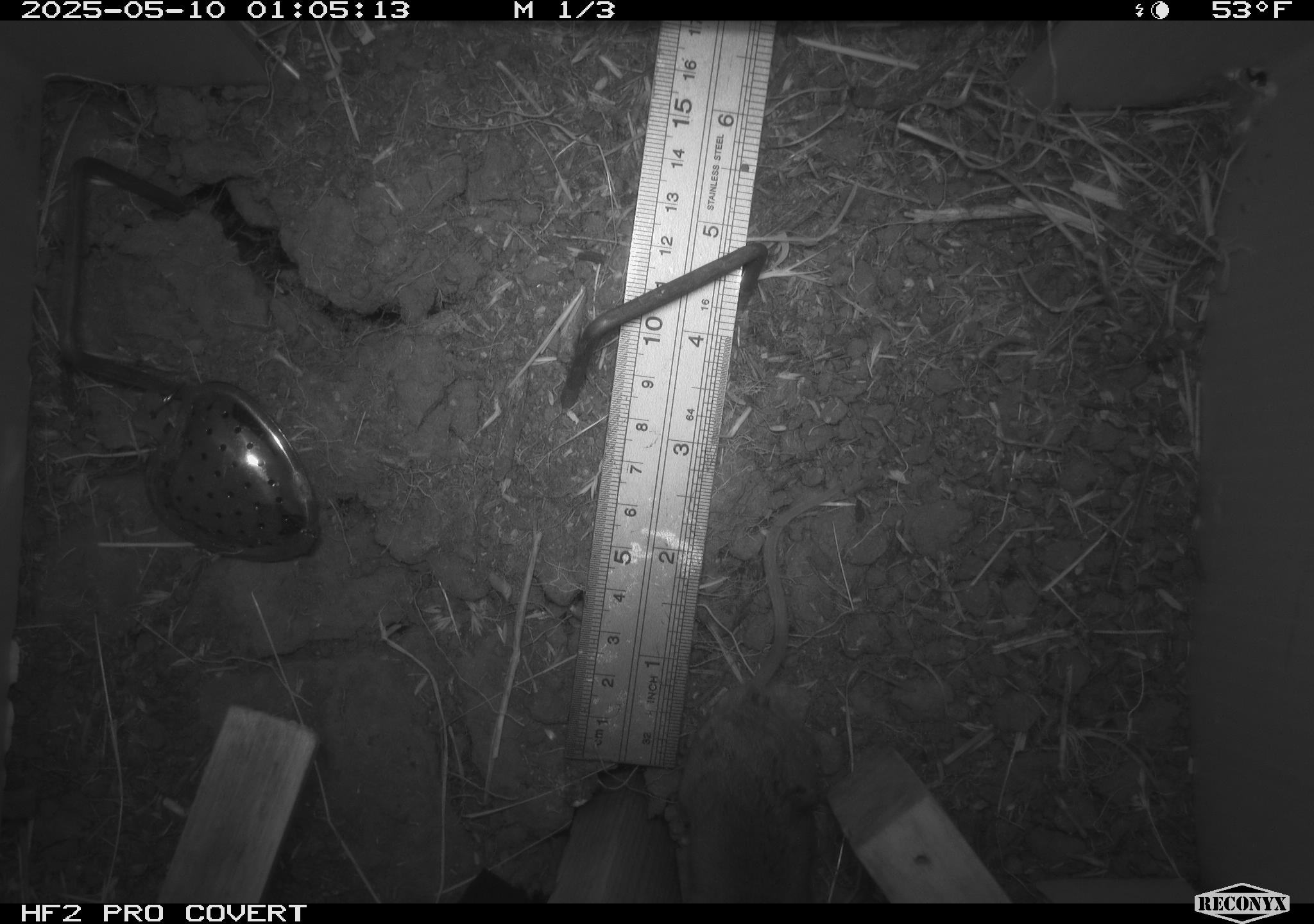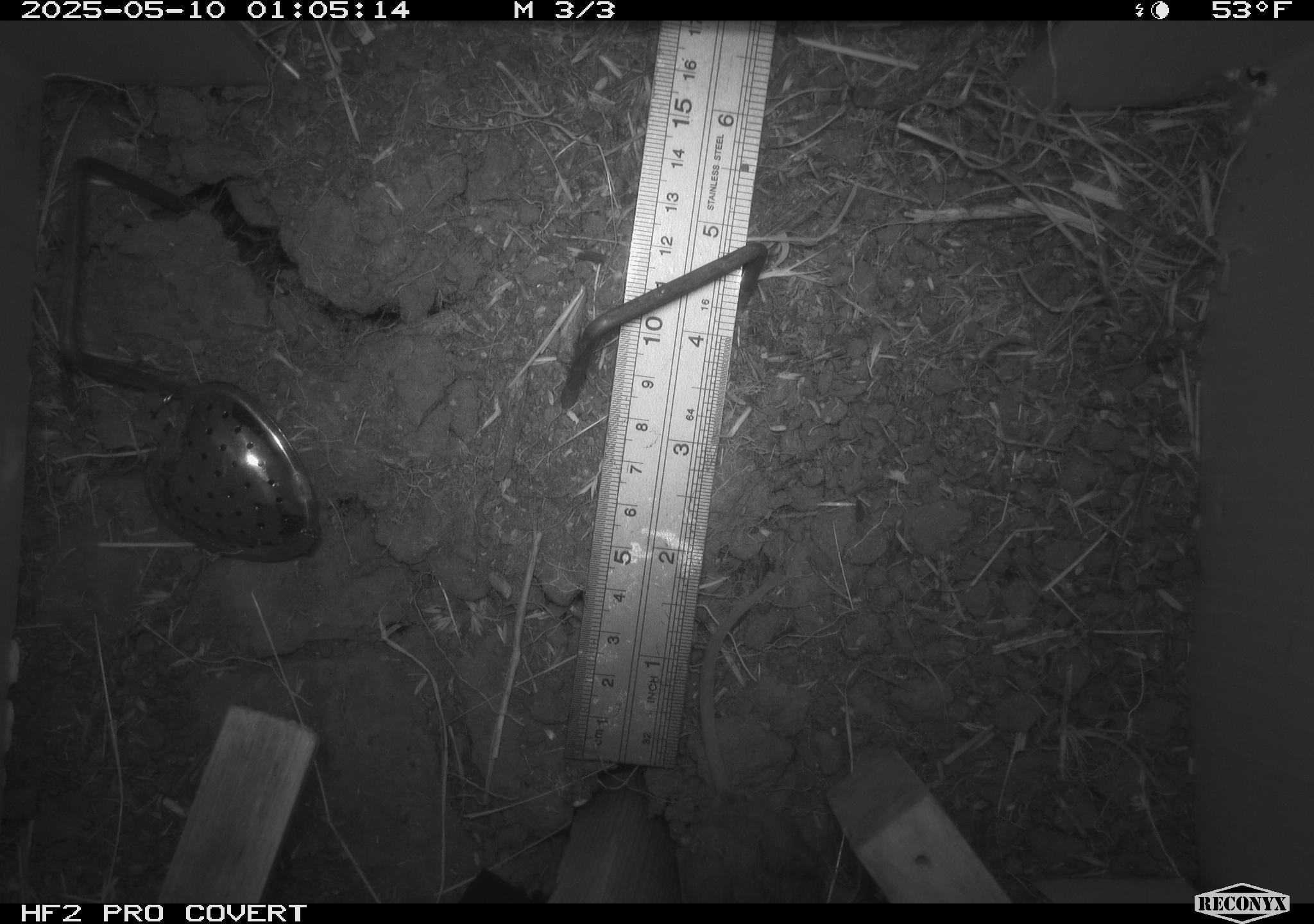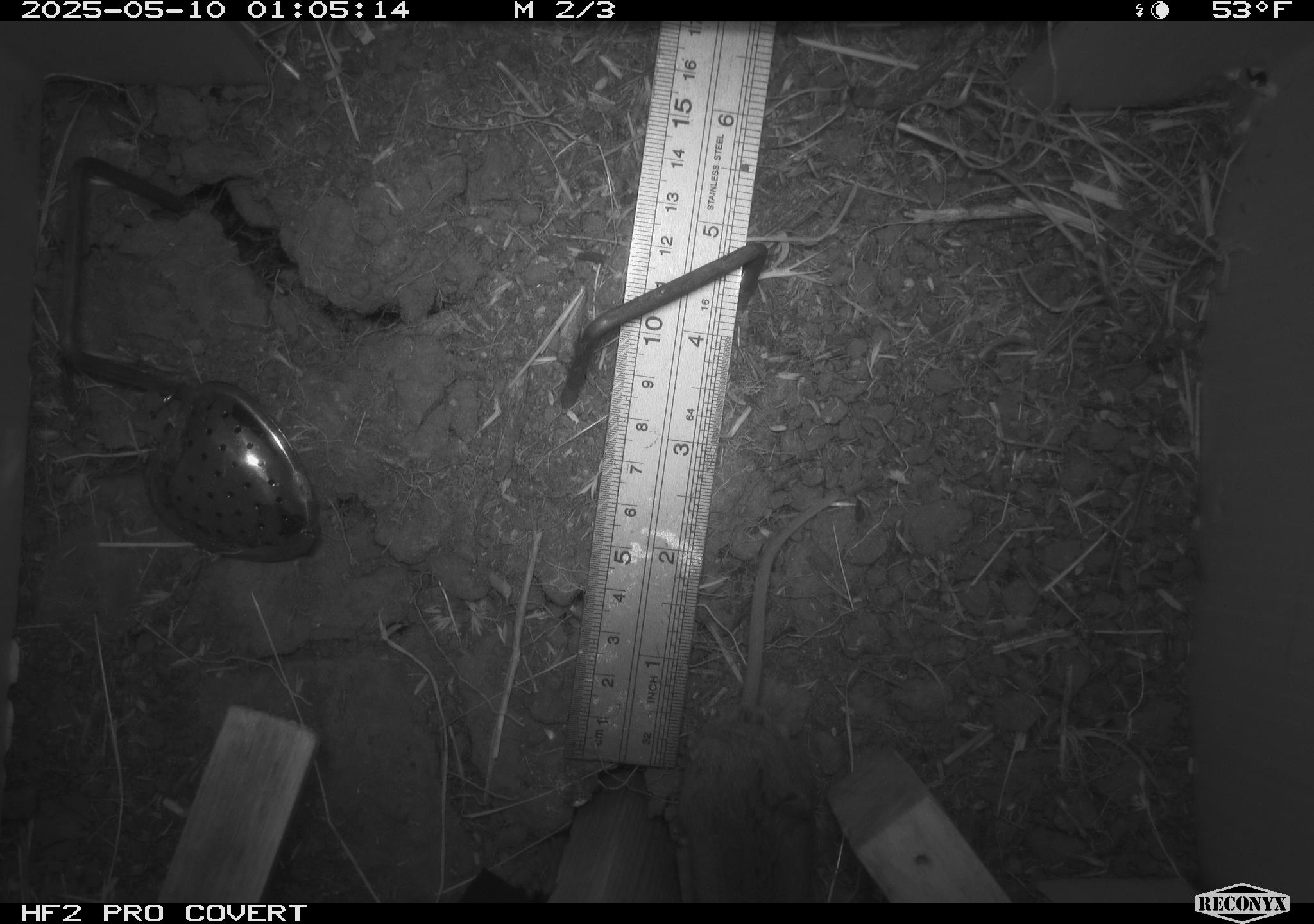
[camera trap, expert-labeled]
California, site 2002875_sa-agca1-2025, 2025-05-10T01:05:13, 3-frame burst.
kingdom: Animalia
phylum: Chordata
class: Mammalia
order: Rodentia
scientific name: Rodentia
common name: mouse species